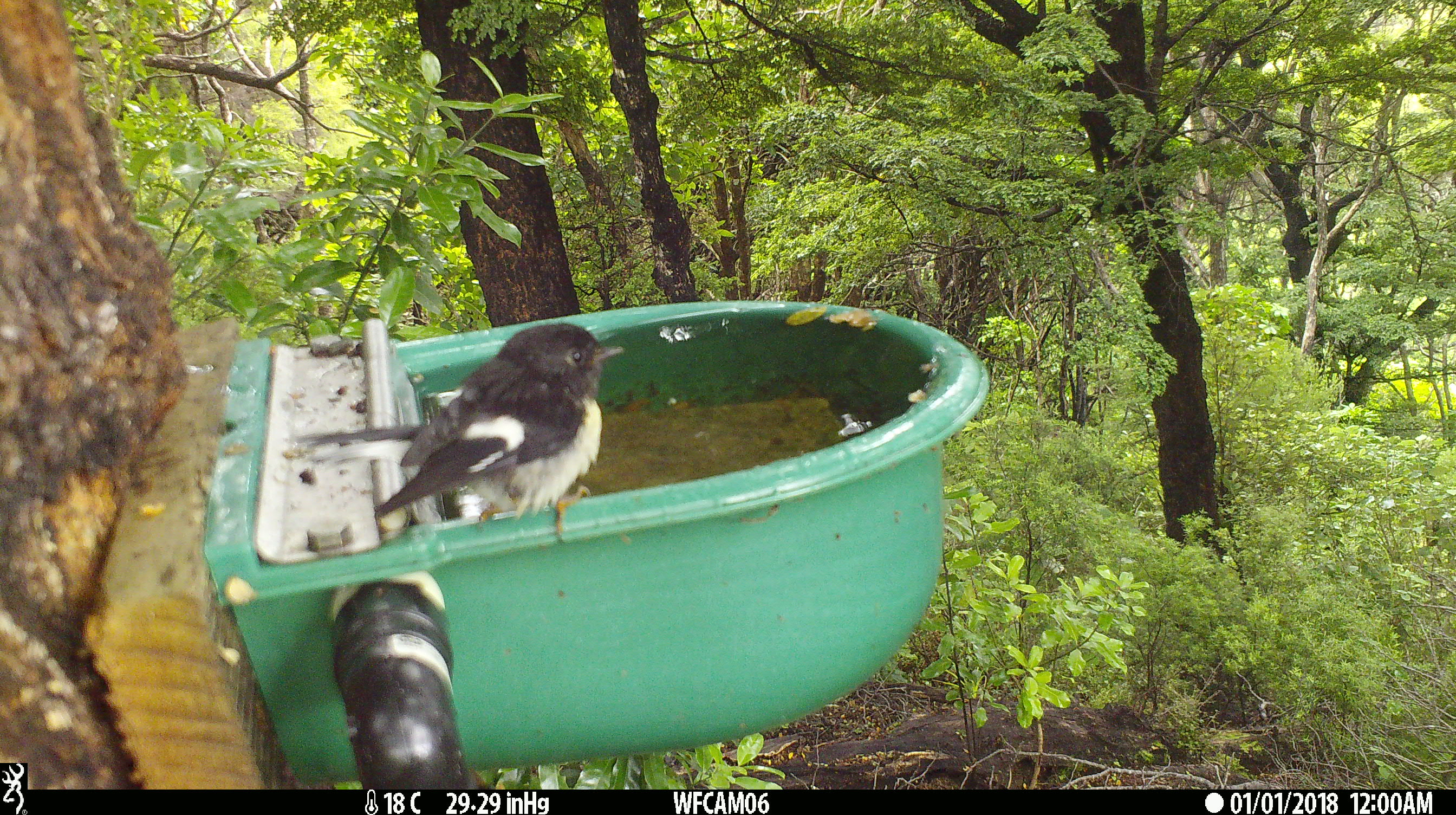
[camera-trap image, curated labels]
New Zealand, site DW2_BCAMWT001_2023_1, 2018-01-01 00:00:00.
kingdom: Animalia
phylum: Chordata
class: Aves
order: Passeriformes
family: Petroicidae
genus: Petroica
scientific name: Petroica macrocephala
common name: tomtit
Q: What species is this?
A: Tomtit (Petroica macrocephala).